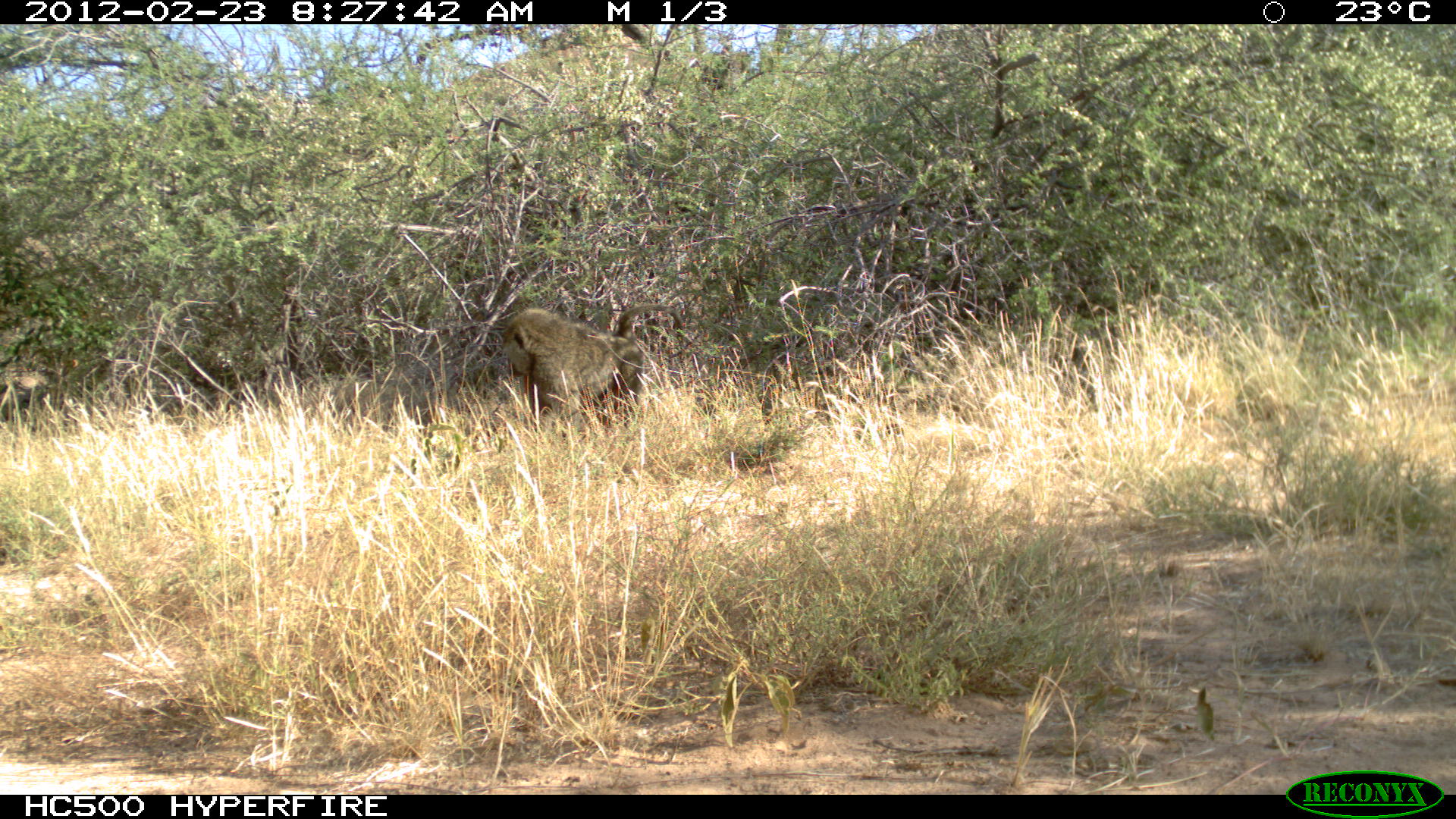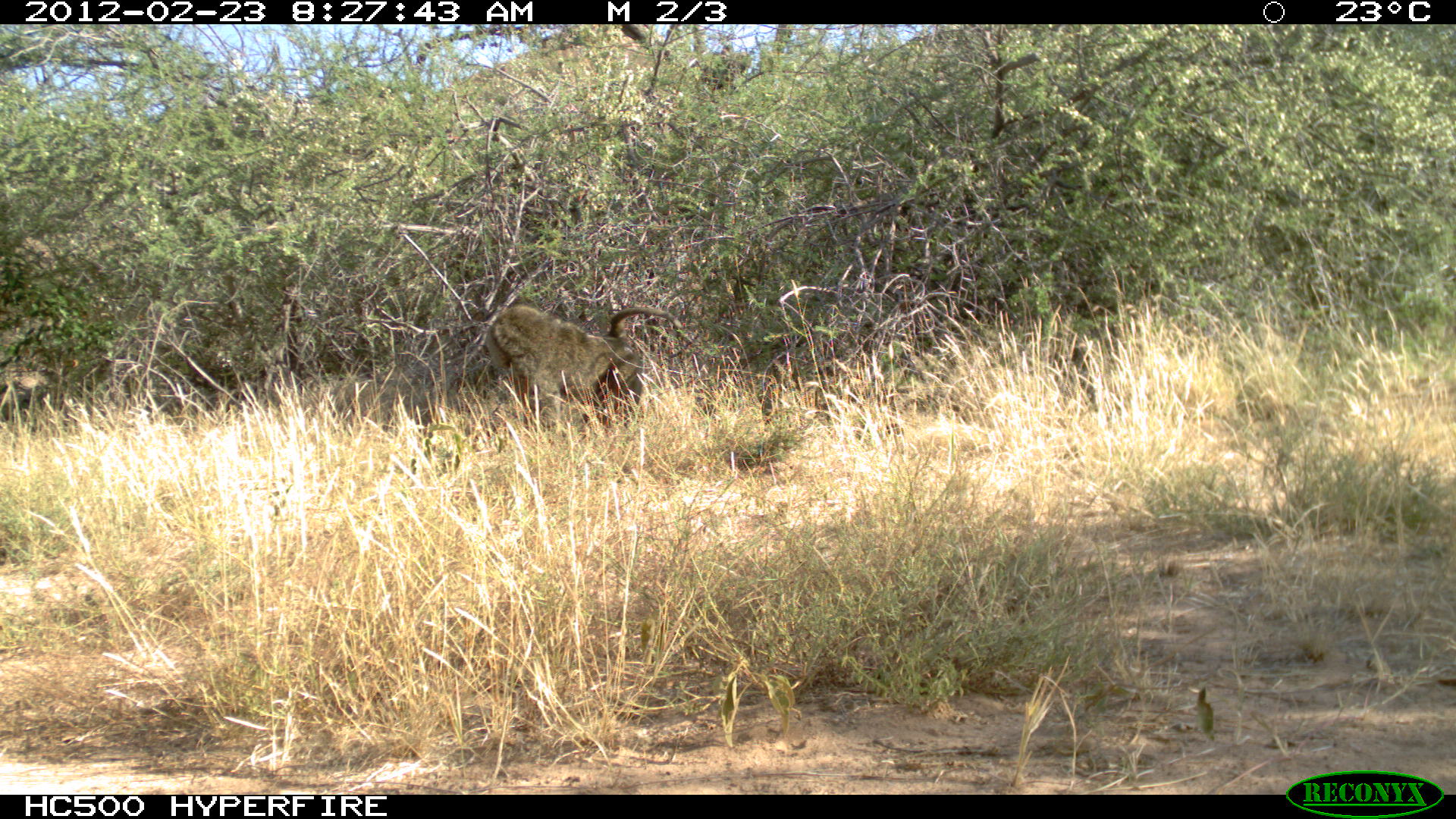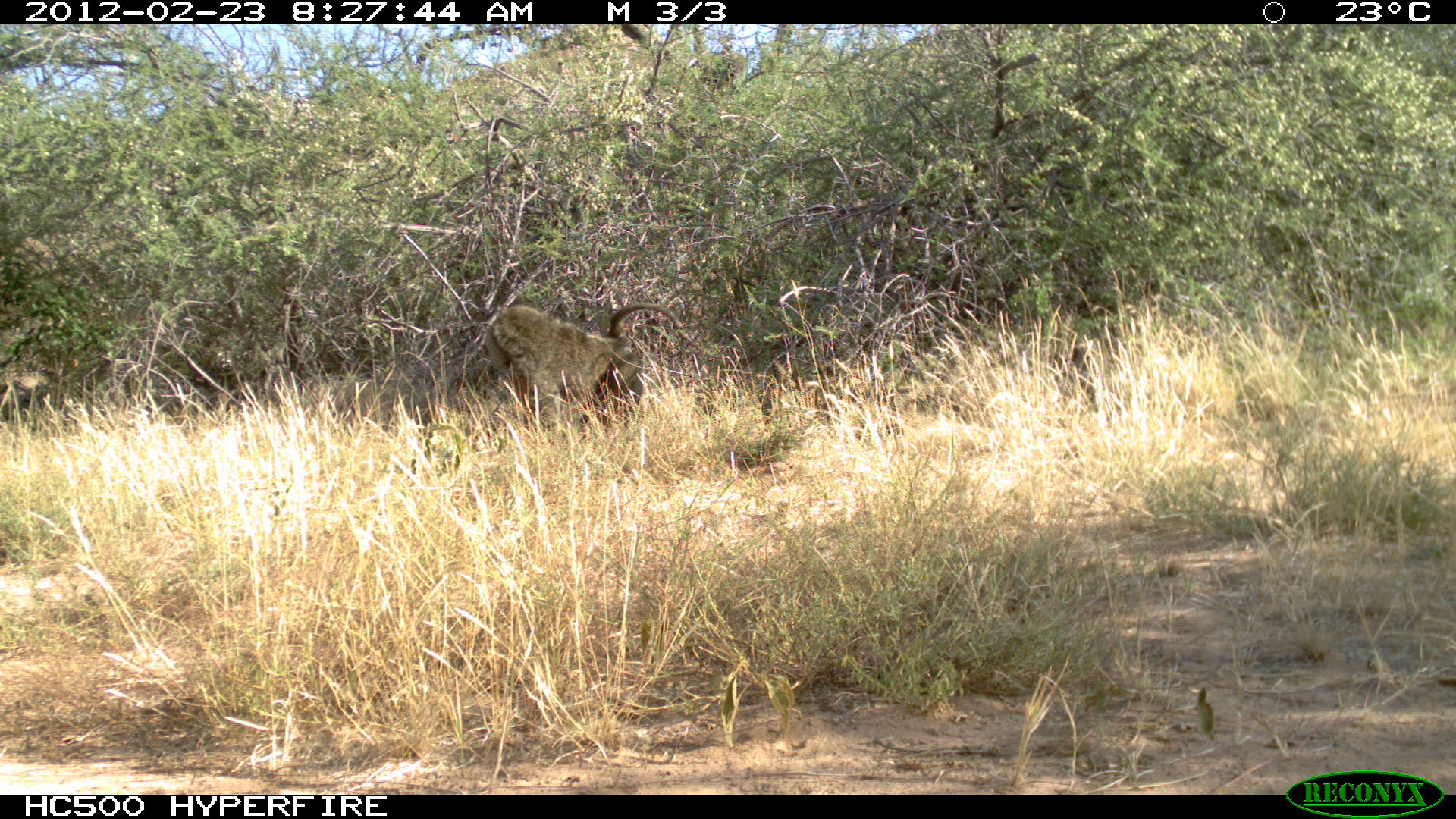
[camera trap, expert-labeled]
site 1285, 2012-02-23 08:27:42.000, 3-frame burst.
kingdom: Animalia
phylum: Chordata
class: Mammalia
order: Primates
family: Cercopithecidae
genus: Papio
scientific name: Papio anubis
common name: olive baboon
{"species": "Papio anubis (olive baboon)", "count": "2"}